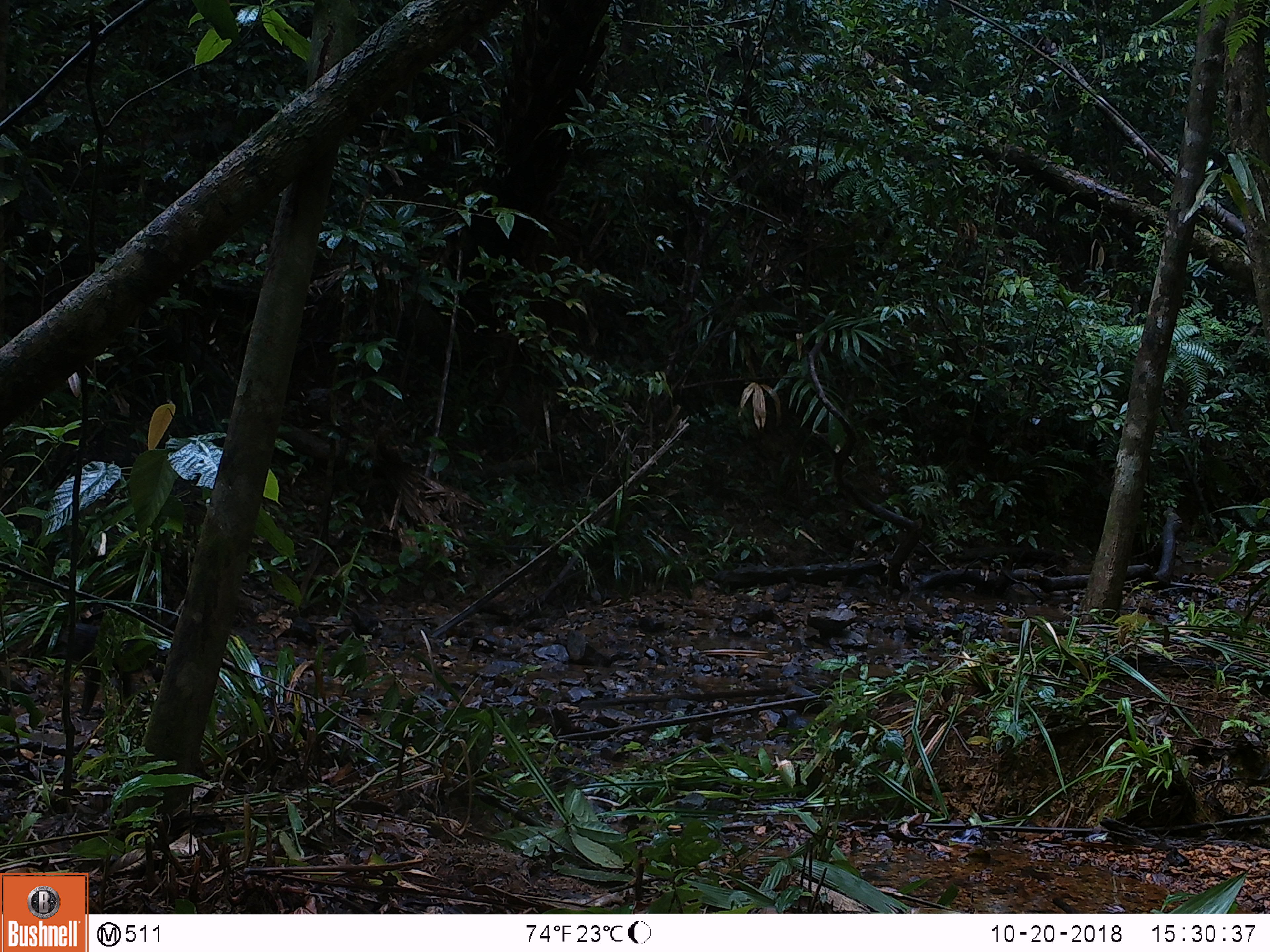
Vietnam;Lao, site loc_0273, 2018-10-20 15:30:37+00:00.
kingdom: Animalia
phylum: Chordata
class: Mammalia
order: Primates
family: Cercopithecidae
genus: Macaca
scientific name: Macaca arctoides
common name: stump-tailed macaque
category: stump tailed macaque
Stump tailed macaque (stump-tailed macaque) (Macaca arctoides). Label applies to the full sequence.